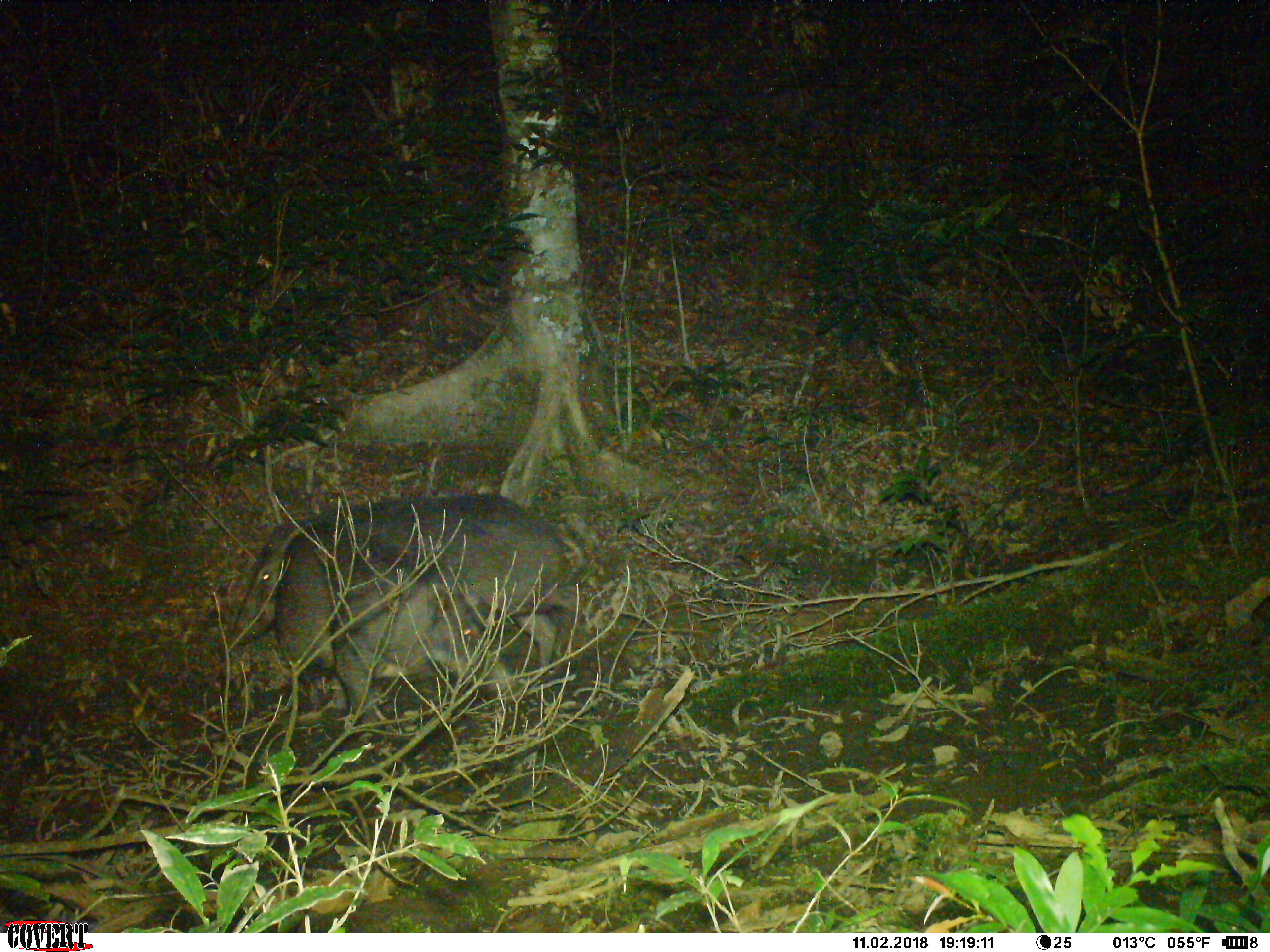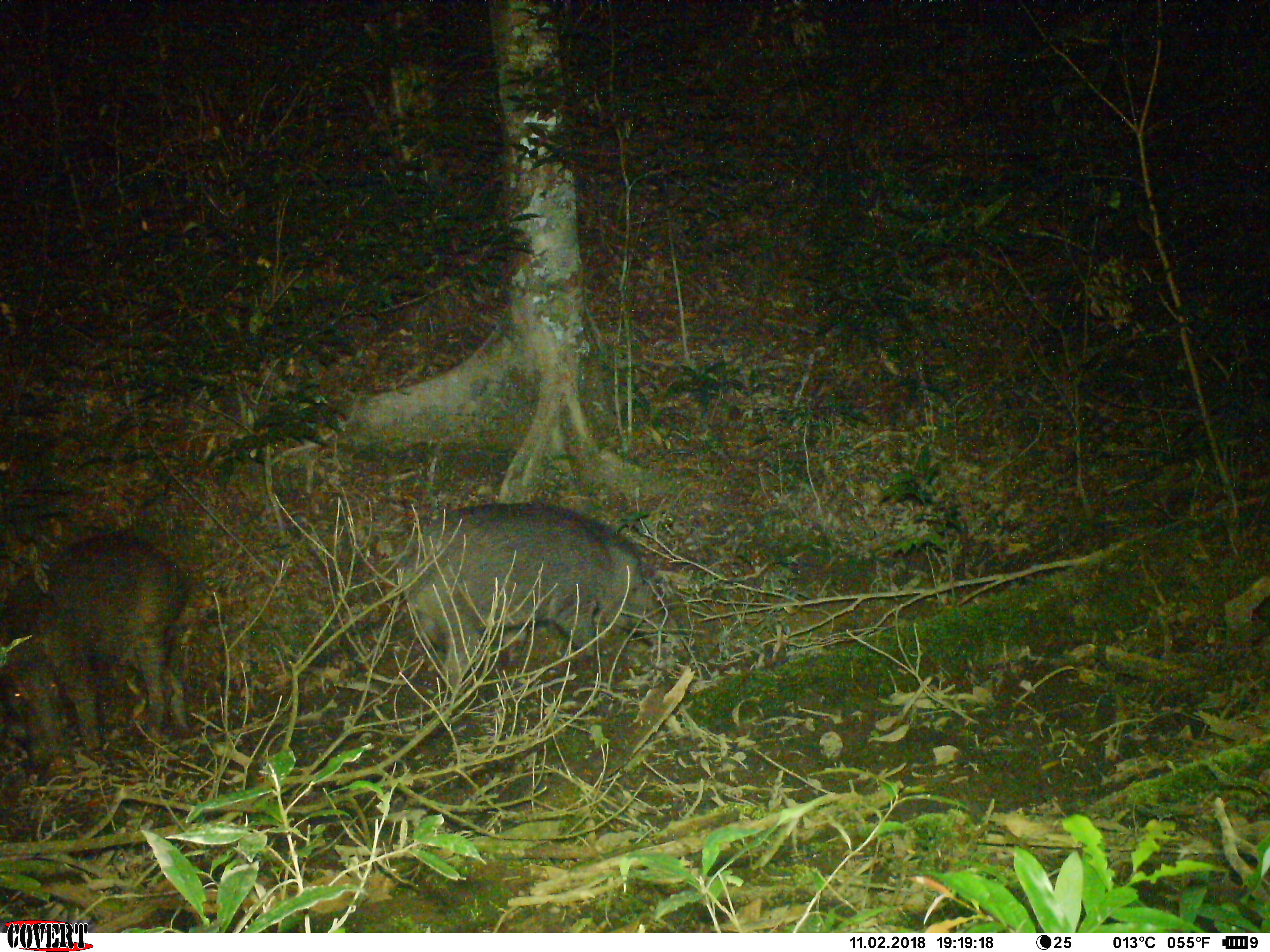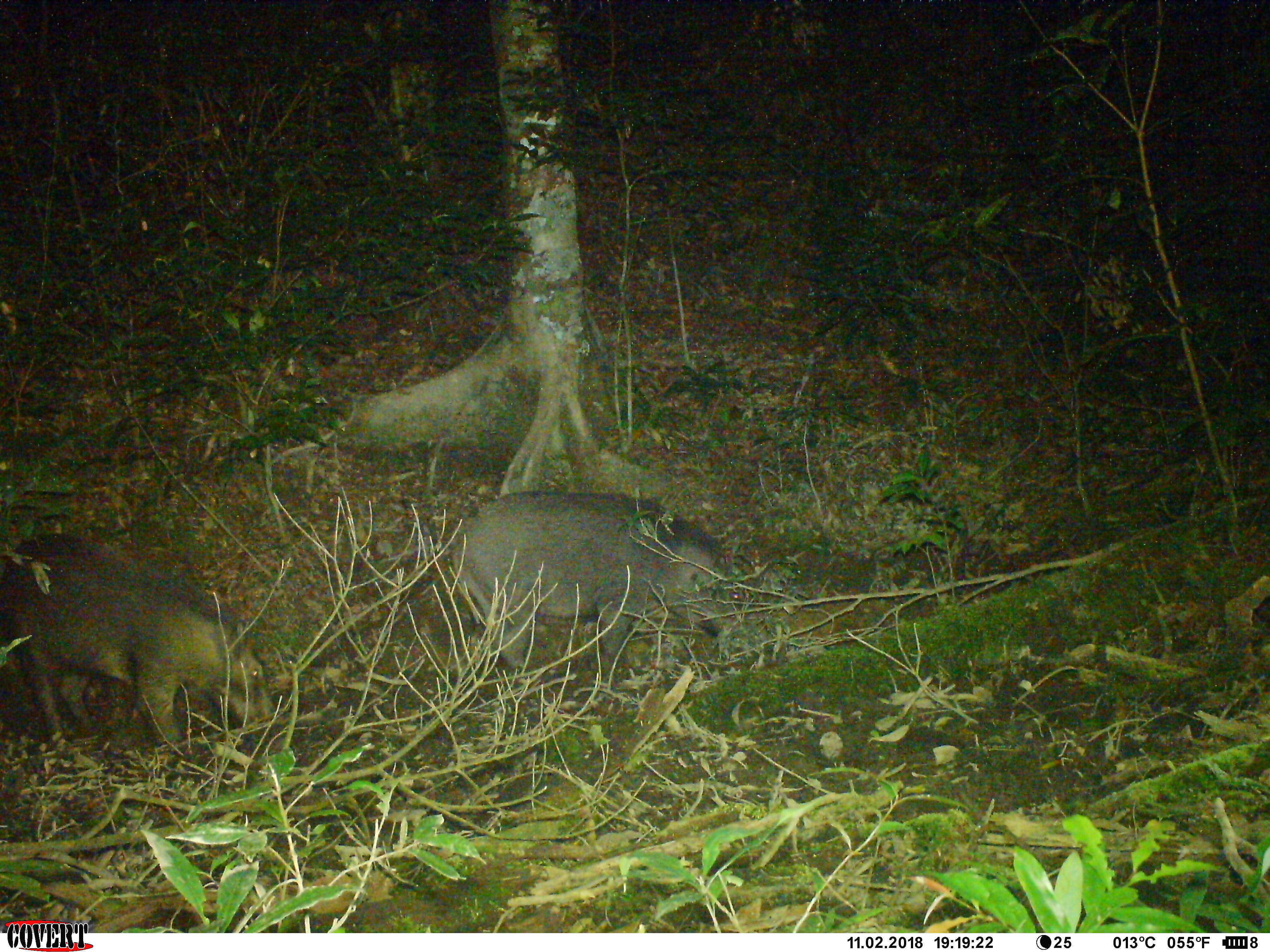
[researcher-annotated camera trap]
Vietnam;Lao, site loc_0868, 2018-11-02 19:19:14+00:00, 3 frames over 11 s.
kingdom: Animalia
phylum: Chordata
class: Mammalia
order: Artiodactyla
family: Suidae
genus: Sus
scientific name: Sus scrofa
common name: eurasian wild pig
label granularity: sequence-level